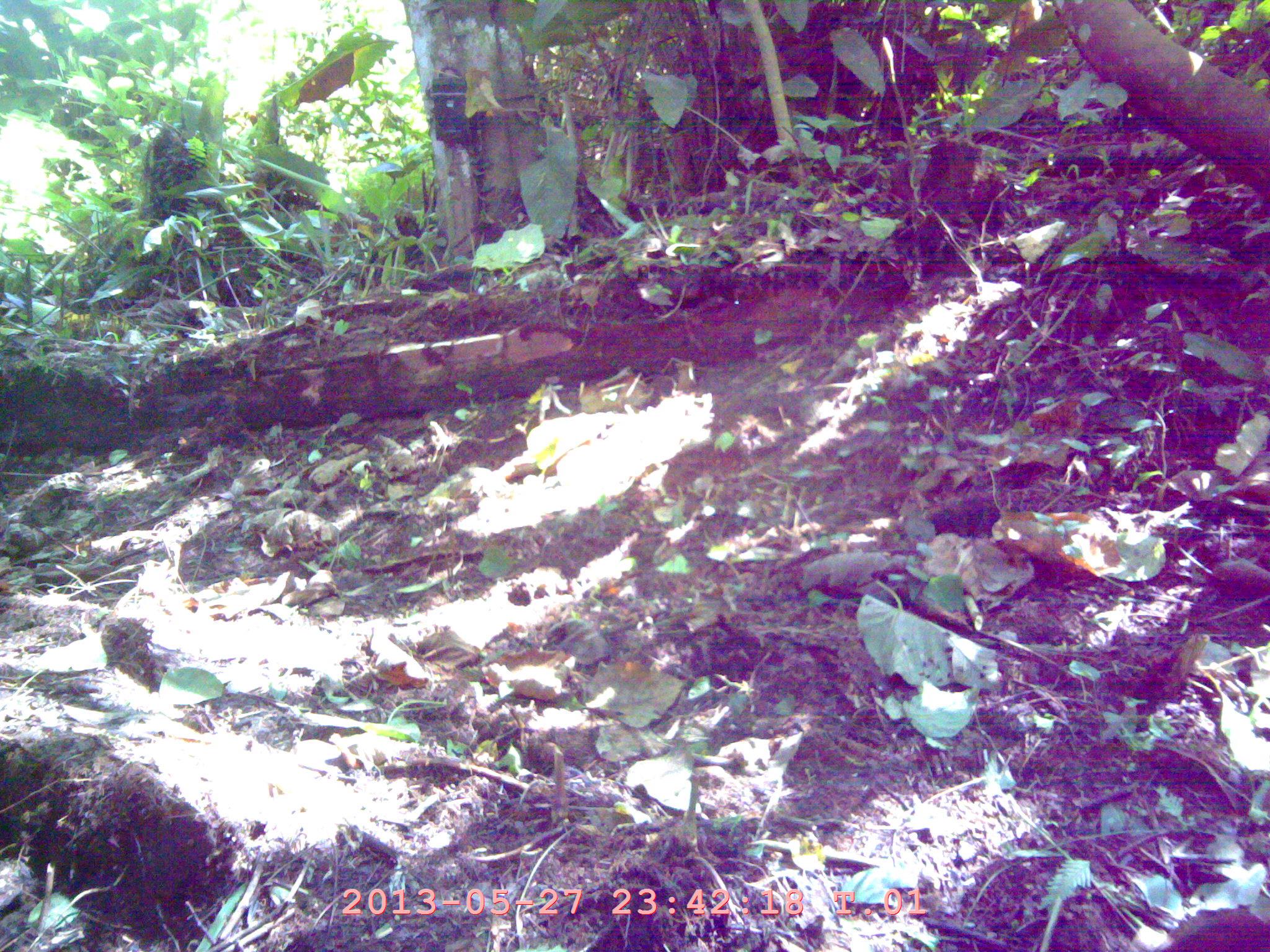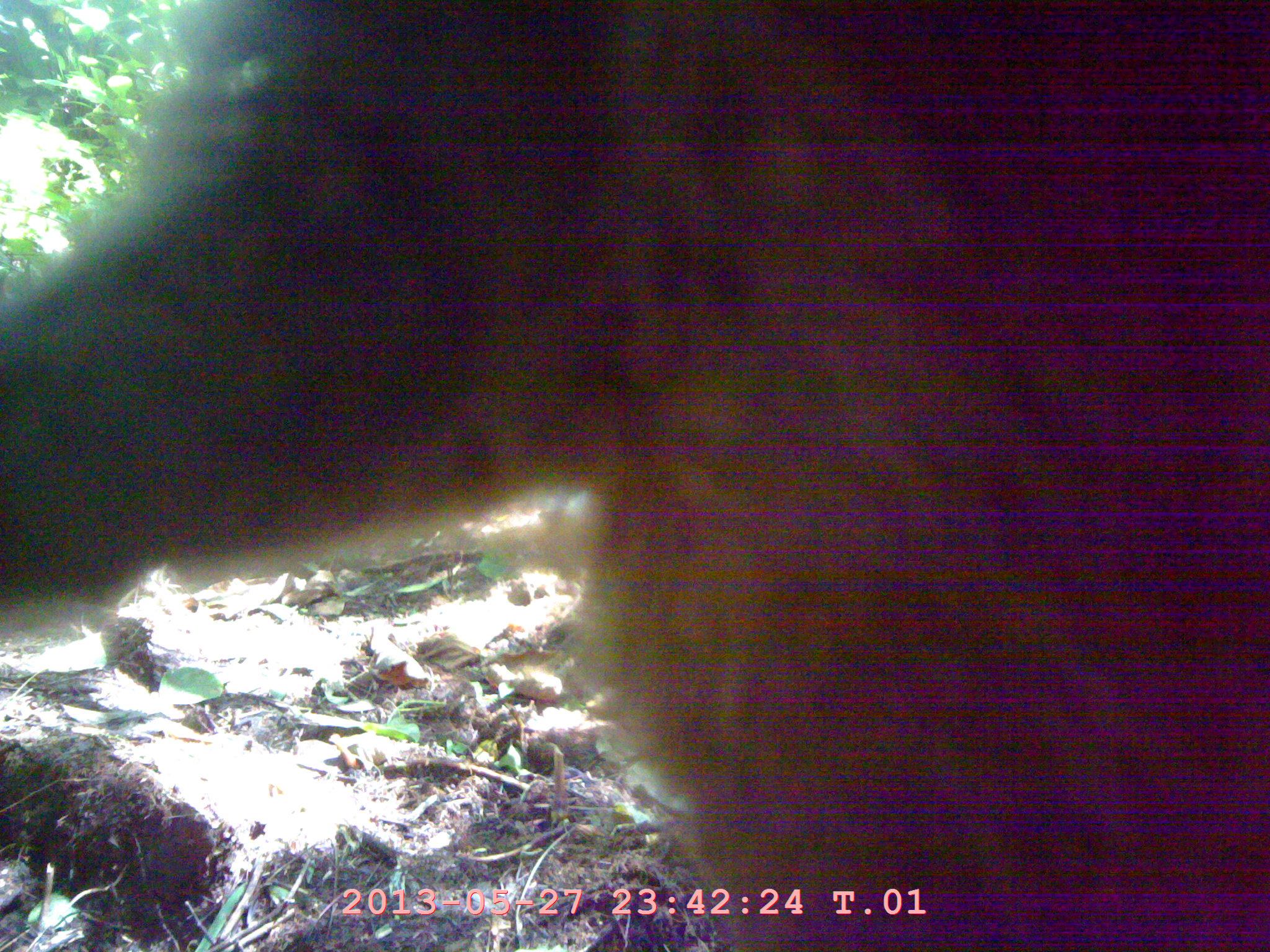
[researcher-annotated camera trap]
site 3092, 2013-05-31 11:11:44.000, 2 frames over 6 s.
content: unidentified animal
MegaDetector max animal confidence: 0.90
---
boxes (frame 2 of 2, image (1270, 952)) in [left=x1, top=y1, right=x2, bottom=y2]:
unknown: [left=0, top=0, right=1265, bottom=948]